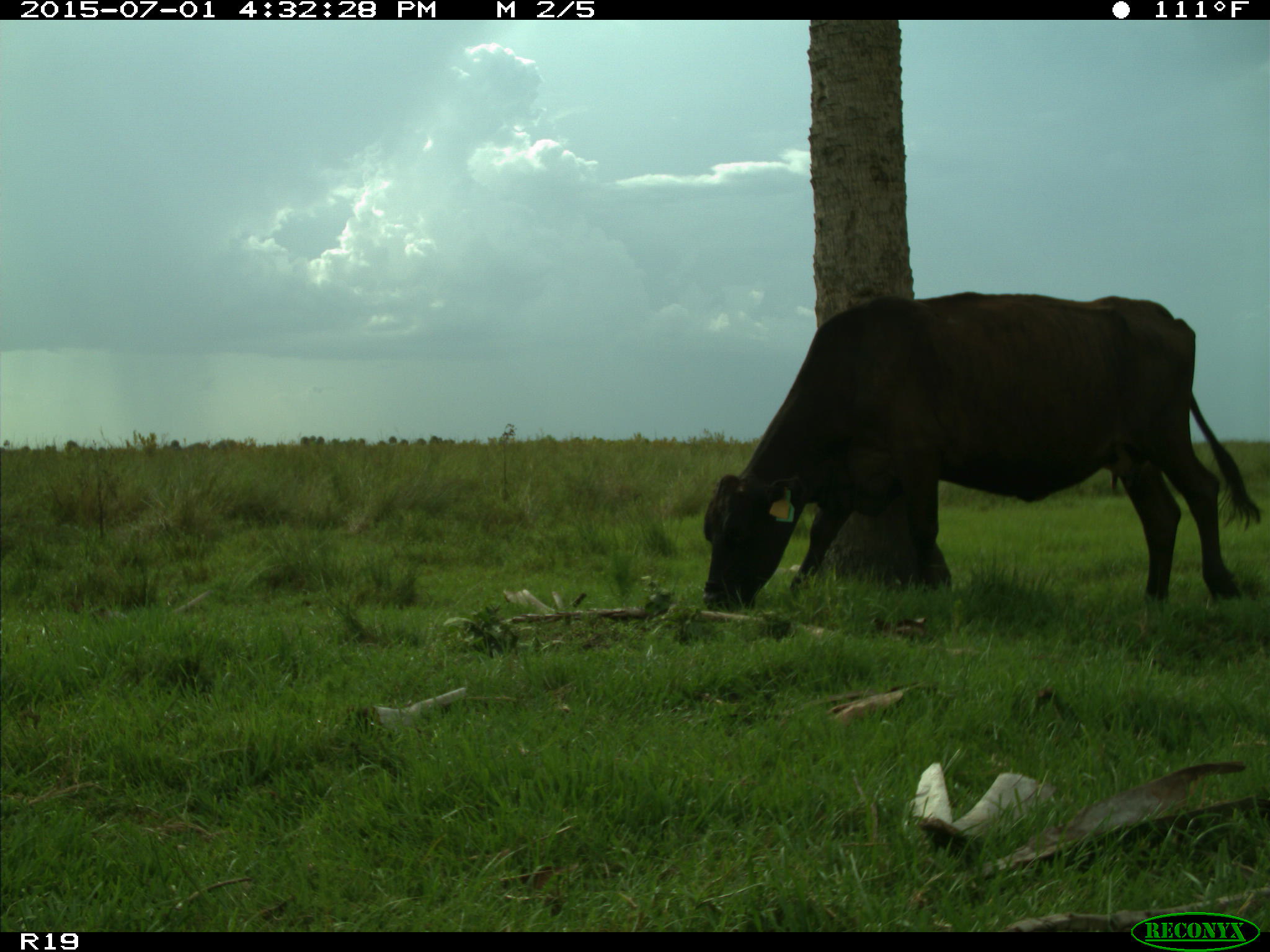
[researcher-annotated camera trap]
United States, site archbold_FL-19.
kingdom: Animalia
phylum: Chordata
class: Mammalia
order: Artiodactyla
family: Bovidae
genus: Bos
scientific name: Bos taurus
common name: domestic cow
Bos taurus (domestic cow).